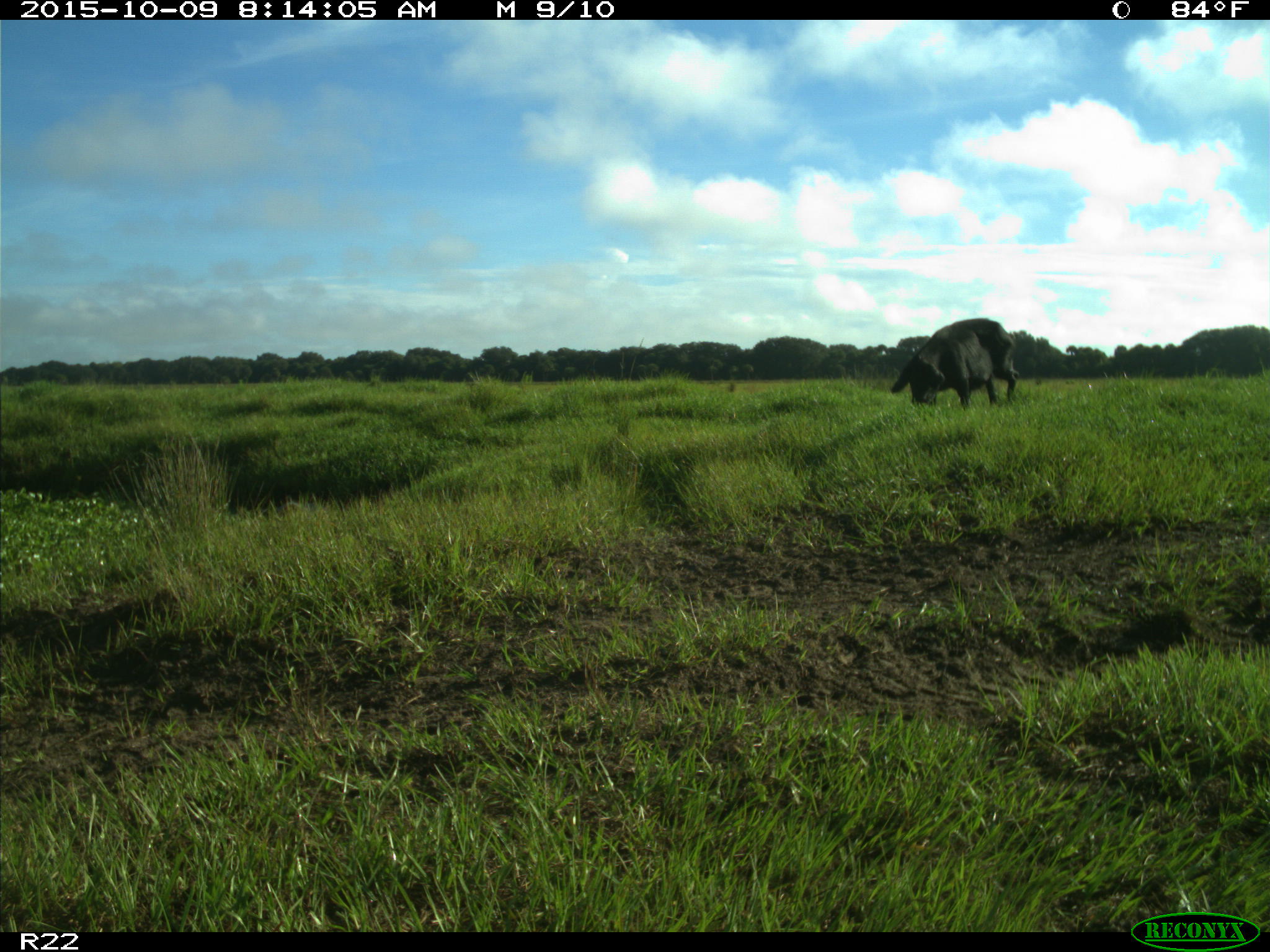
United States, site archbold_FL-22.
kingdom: Animalia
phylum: Chordata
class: Mammalia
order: Artiodactyla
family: Suidae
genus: Sus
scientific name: Sus scrofa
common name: wild boar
Sus scrofa (wild boar).